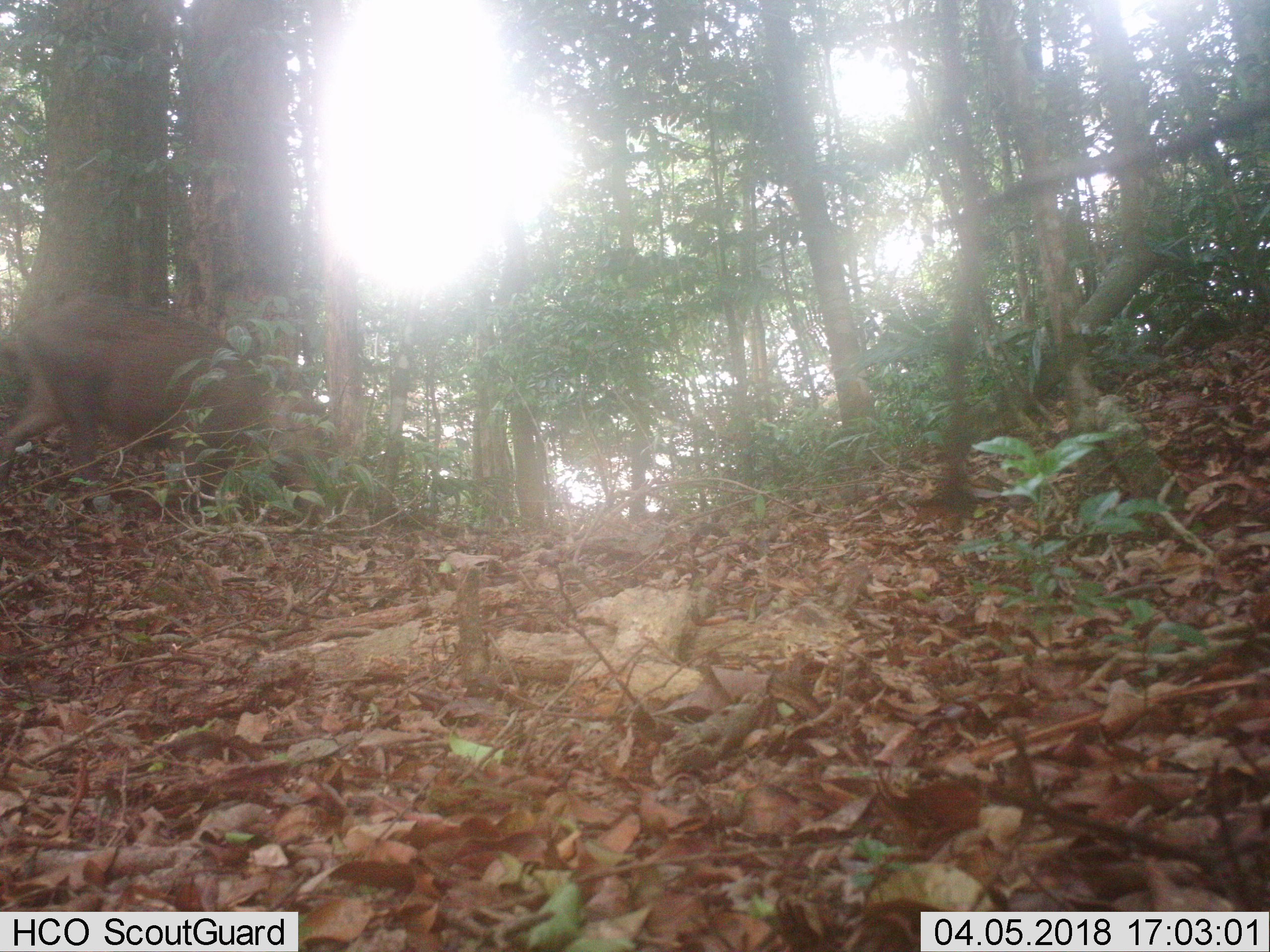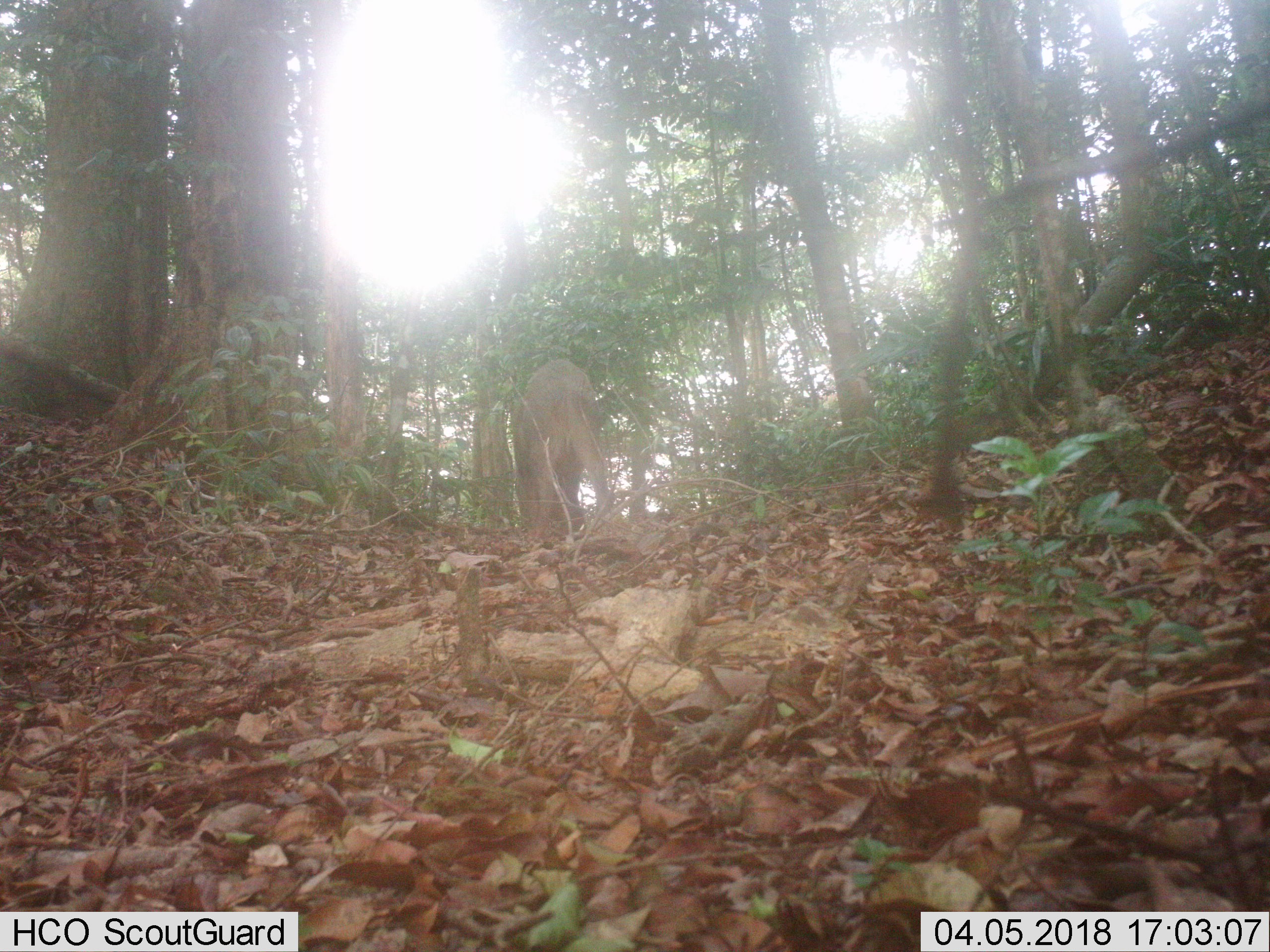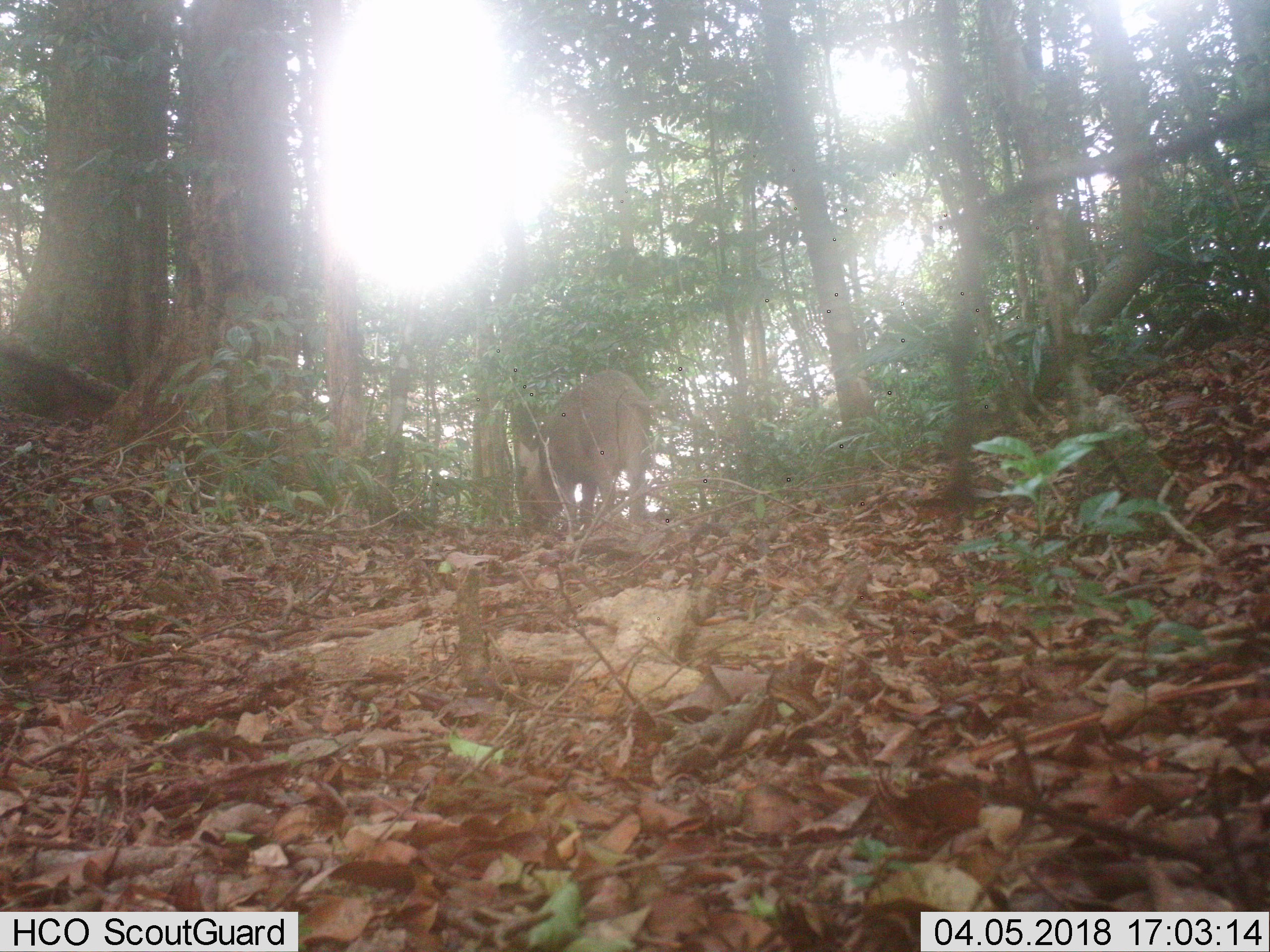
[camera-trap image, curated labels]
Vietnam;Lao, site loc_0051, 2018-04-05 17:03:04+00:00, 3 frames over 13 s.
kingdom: Animalia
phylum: Chordata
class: Mammalia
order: Artiodactyla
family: Suidae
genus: Sus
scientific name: Sus scrofa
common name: eurasian wild pig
Eurasian wild pig (Sus scrofa). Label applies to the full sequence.